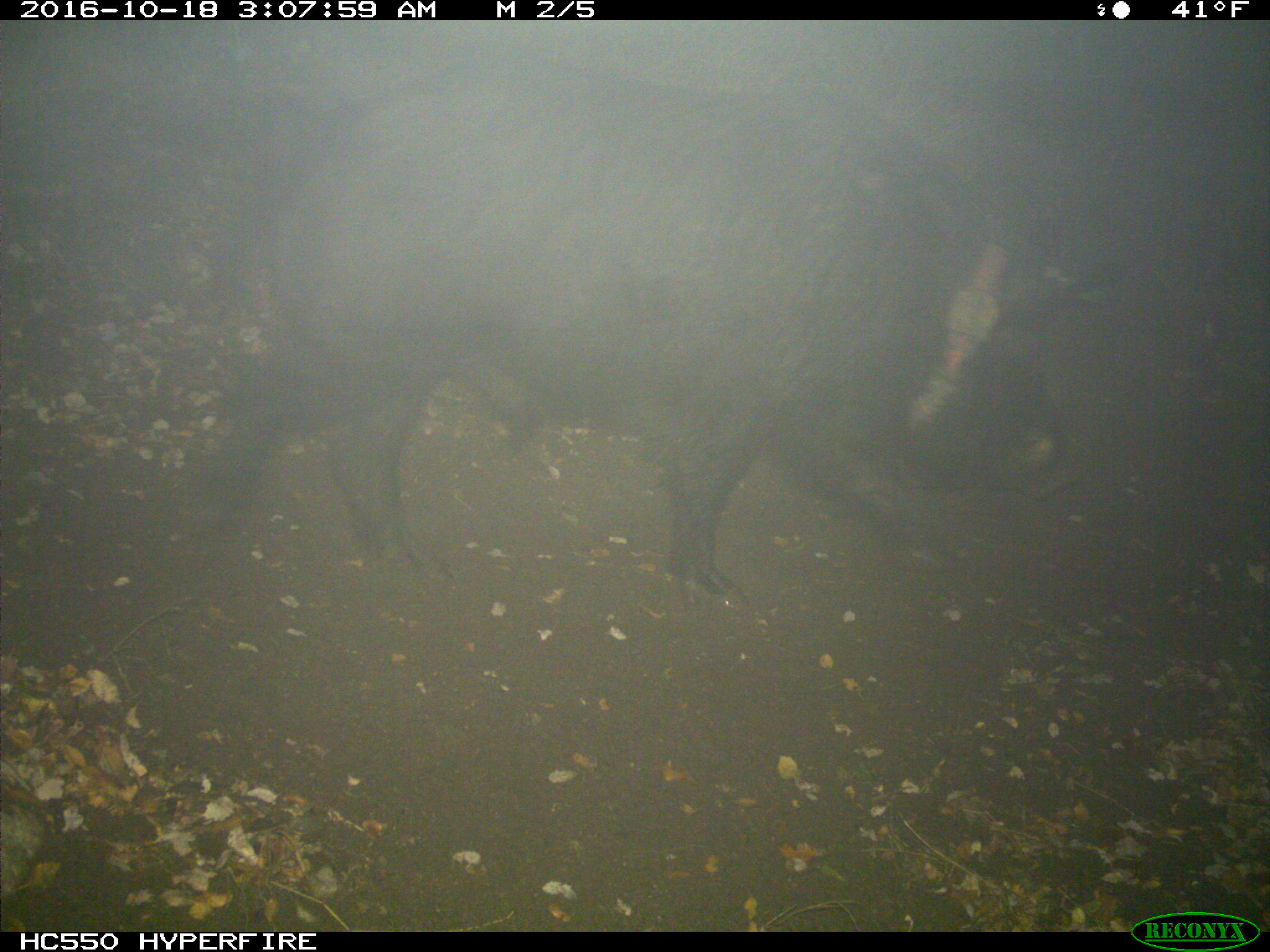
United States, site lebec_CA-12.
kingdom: Animalia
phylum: Chordata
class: Mammalia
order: Artiodactyla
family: Suidae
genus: Sus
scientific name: Sus scrofa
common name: wild boar